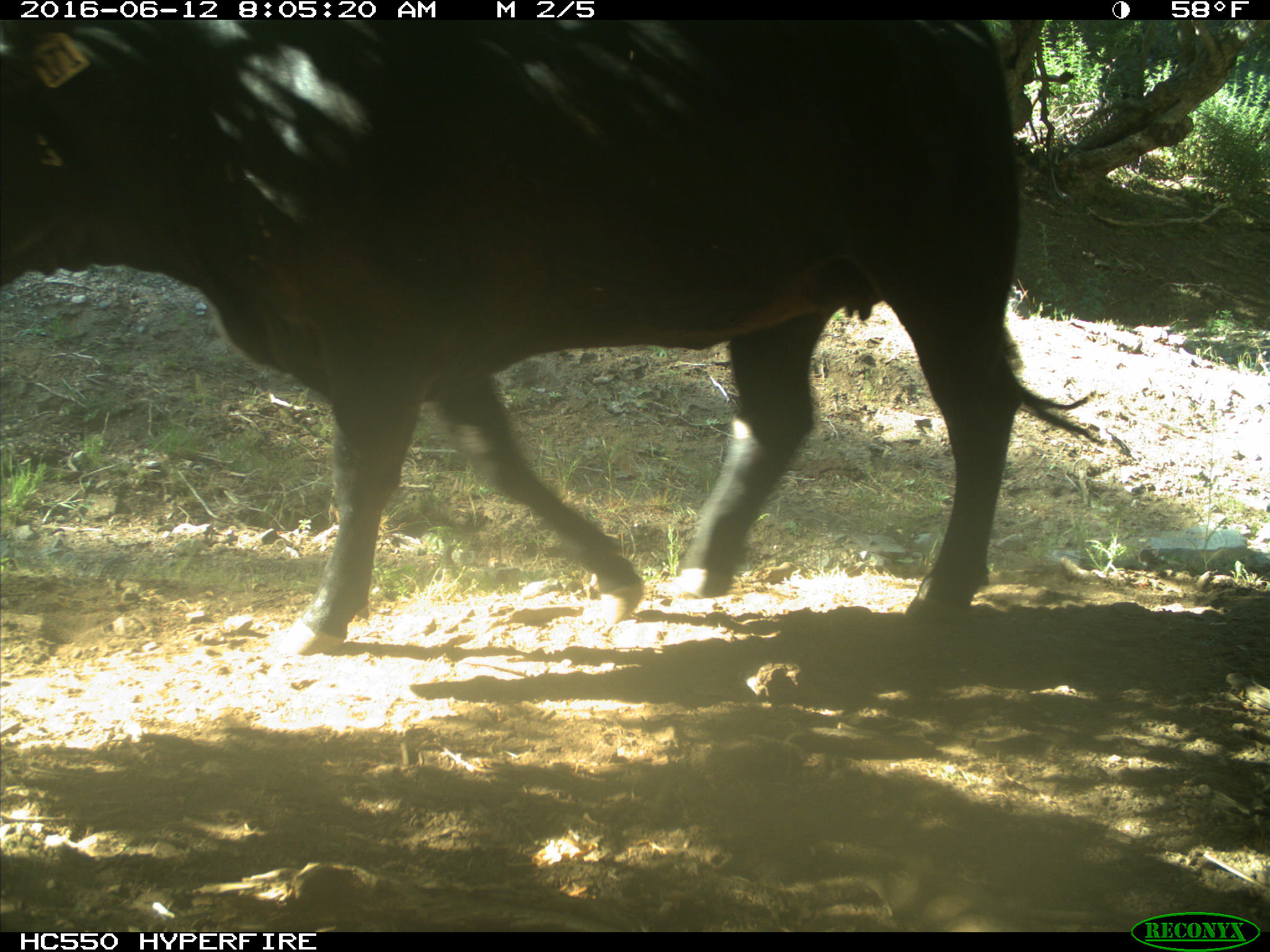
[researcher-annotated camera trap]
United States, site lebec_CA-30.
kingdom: Animalia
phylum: Chordata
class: Mammalia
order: Artiodactyla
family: Bovidae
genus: Bos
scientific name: Bos taurus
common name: domestic cow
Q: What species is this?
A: Bos taurus (domestic cow).